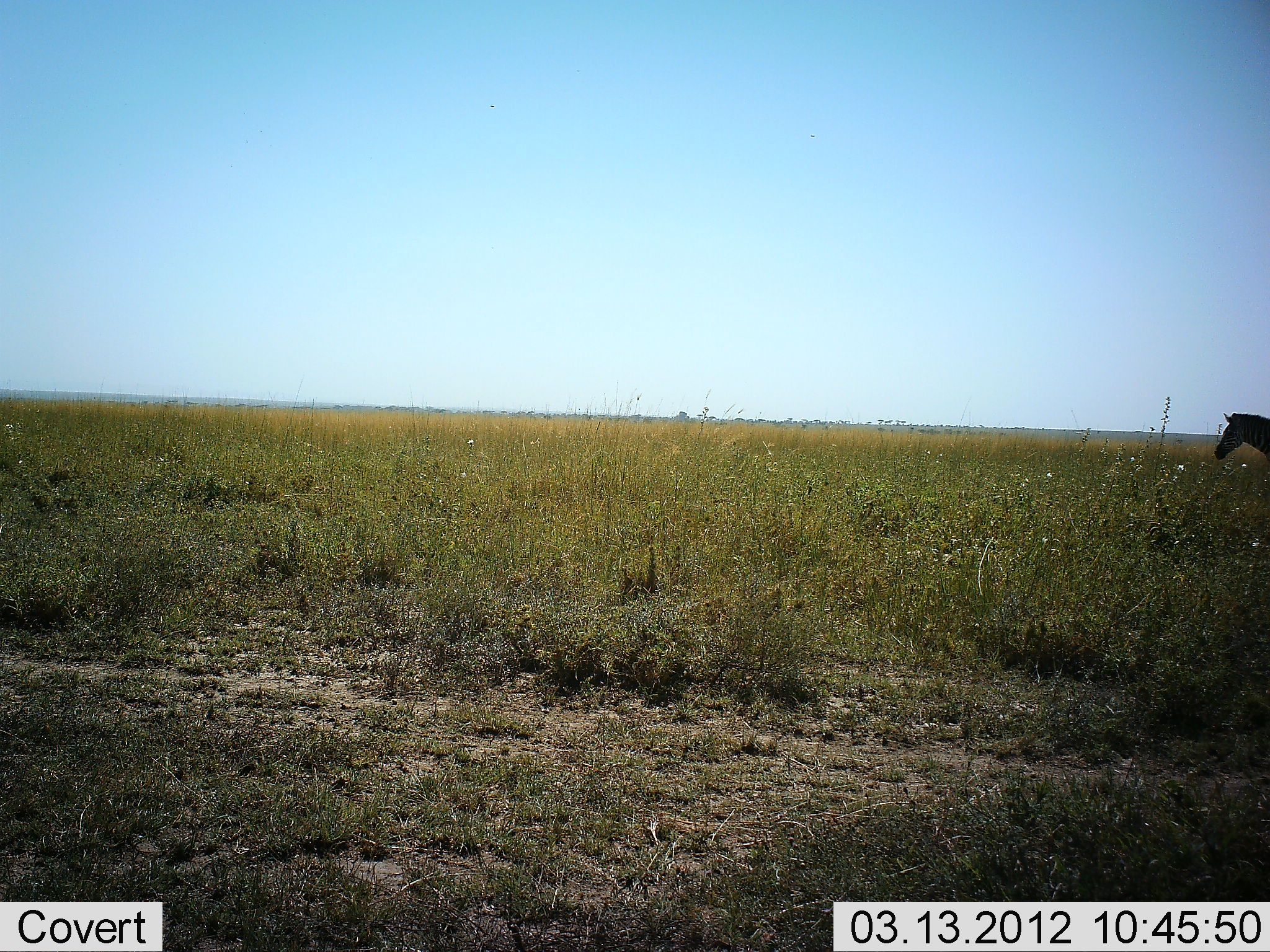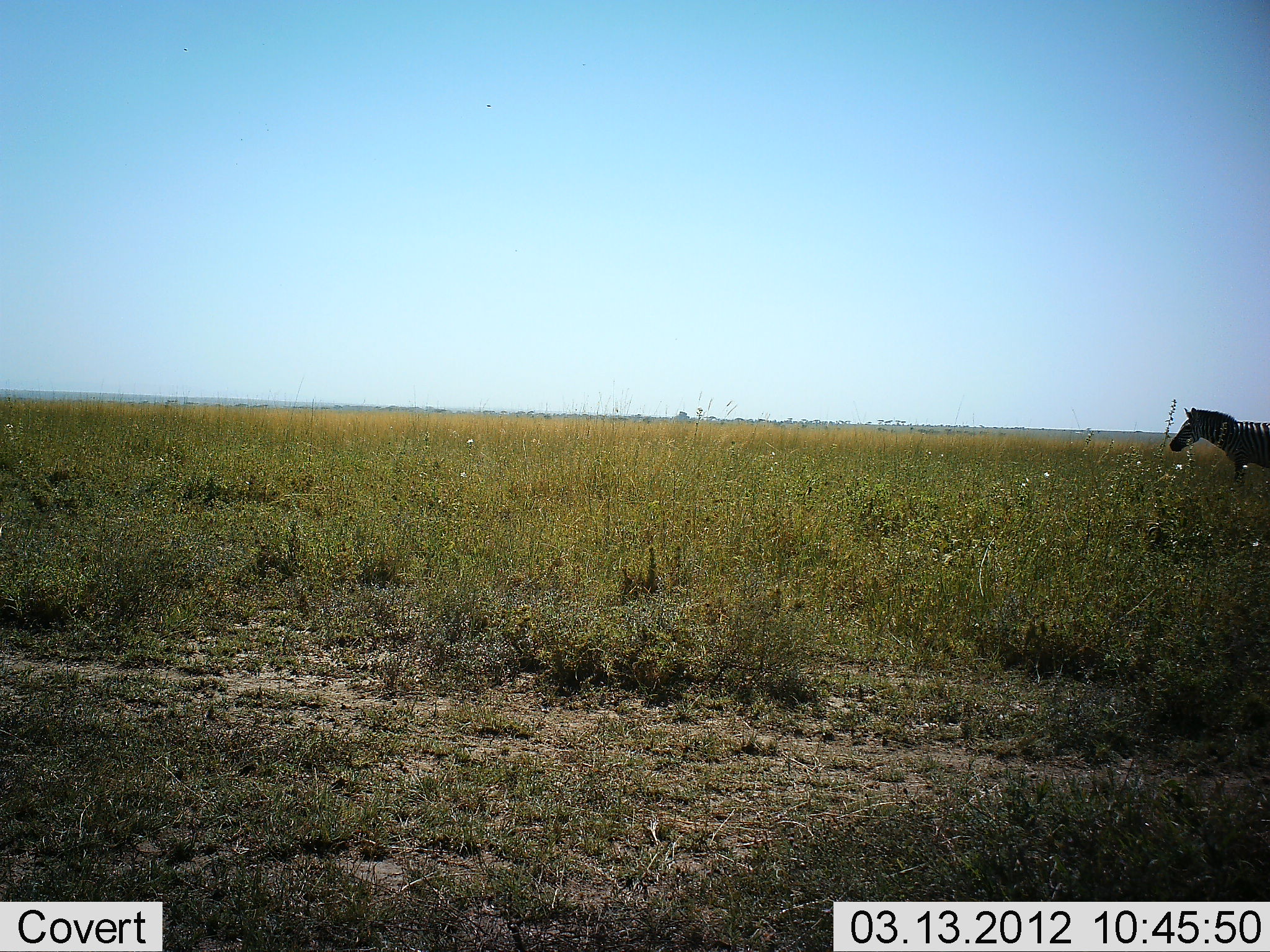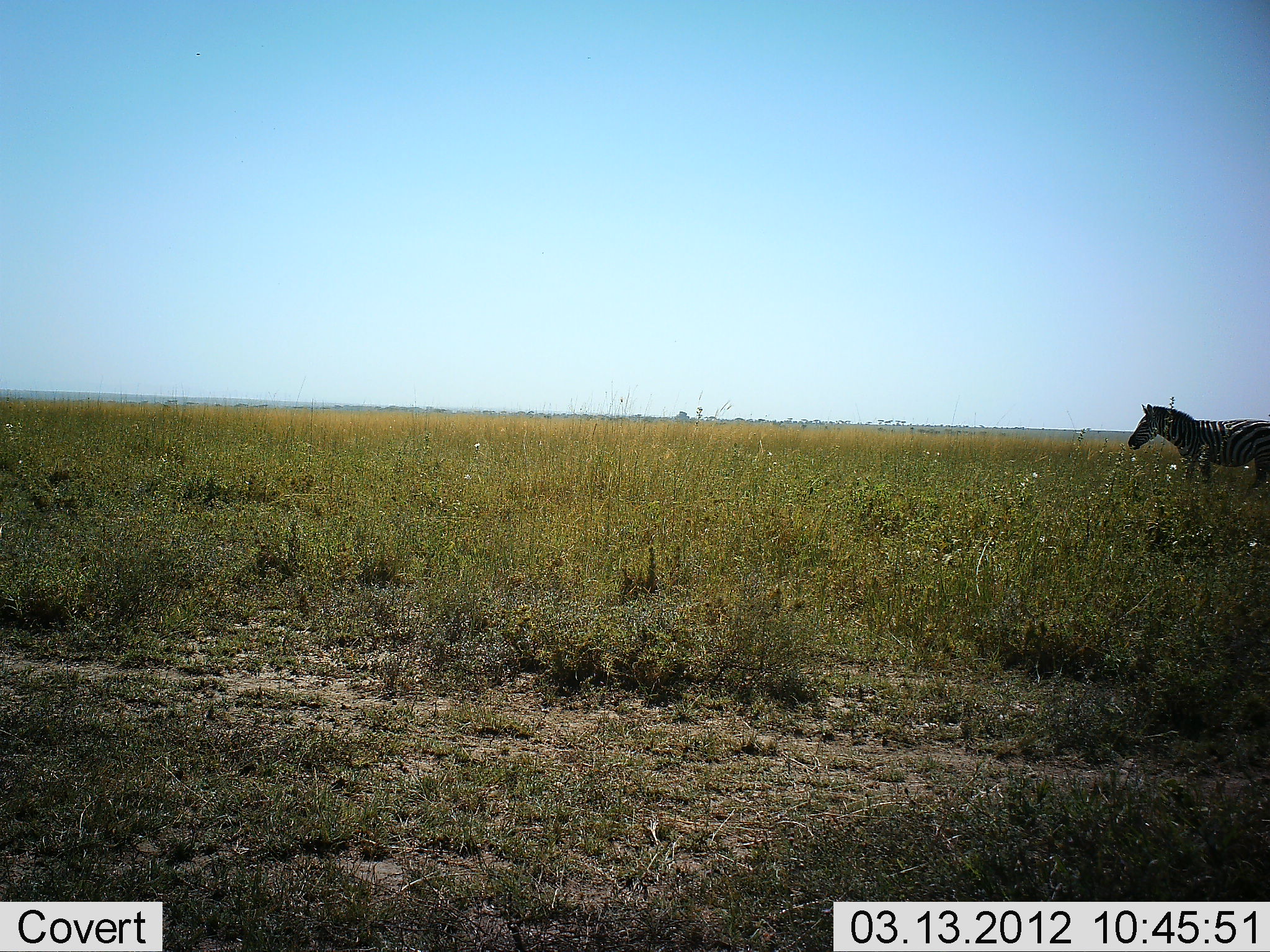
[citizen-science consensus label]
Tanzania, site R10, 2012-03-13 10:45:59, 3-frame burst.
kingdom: Animalia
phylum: Chordata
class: Mammalia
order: Perissodactyla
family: Equidae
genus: Equus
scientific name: Equus quagga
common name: plains zebra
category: zebra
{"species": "zebra (plains zebra) (Equus quagga)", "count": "1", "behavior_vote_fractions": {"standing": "5%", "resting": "0%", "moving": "95%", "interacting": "0%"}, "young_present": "0%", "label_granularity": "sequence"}